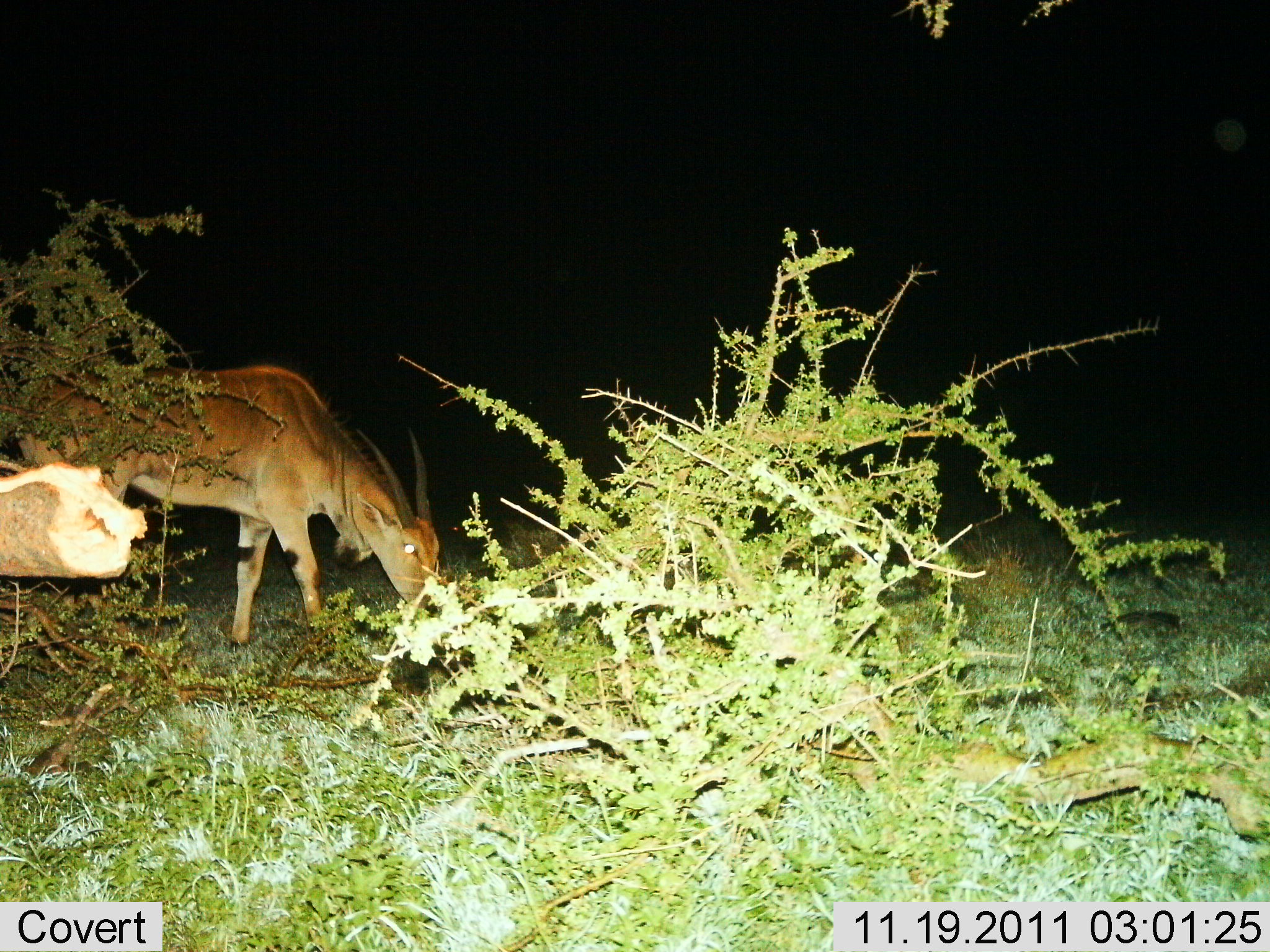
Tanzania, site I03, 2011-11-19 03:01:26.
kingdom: Animalia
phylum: Chordata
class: Mammalia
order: Artiodactyla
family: Bovidae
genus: Tragelaphus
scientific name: Tragelaphus scriptus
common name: bushbuck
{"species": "bushbuck (Tragelaphus scriptus)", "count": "1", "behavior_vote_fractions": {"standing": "25%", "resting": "0%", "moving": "0%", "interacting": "0%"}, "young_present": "0%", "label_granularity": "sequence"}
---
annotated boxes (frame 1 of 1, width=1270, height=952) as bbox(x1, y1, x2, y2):
animal: bbox(11, 362, 441, 650)